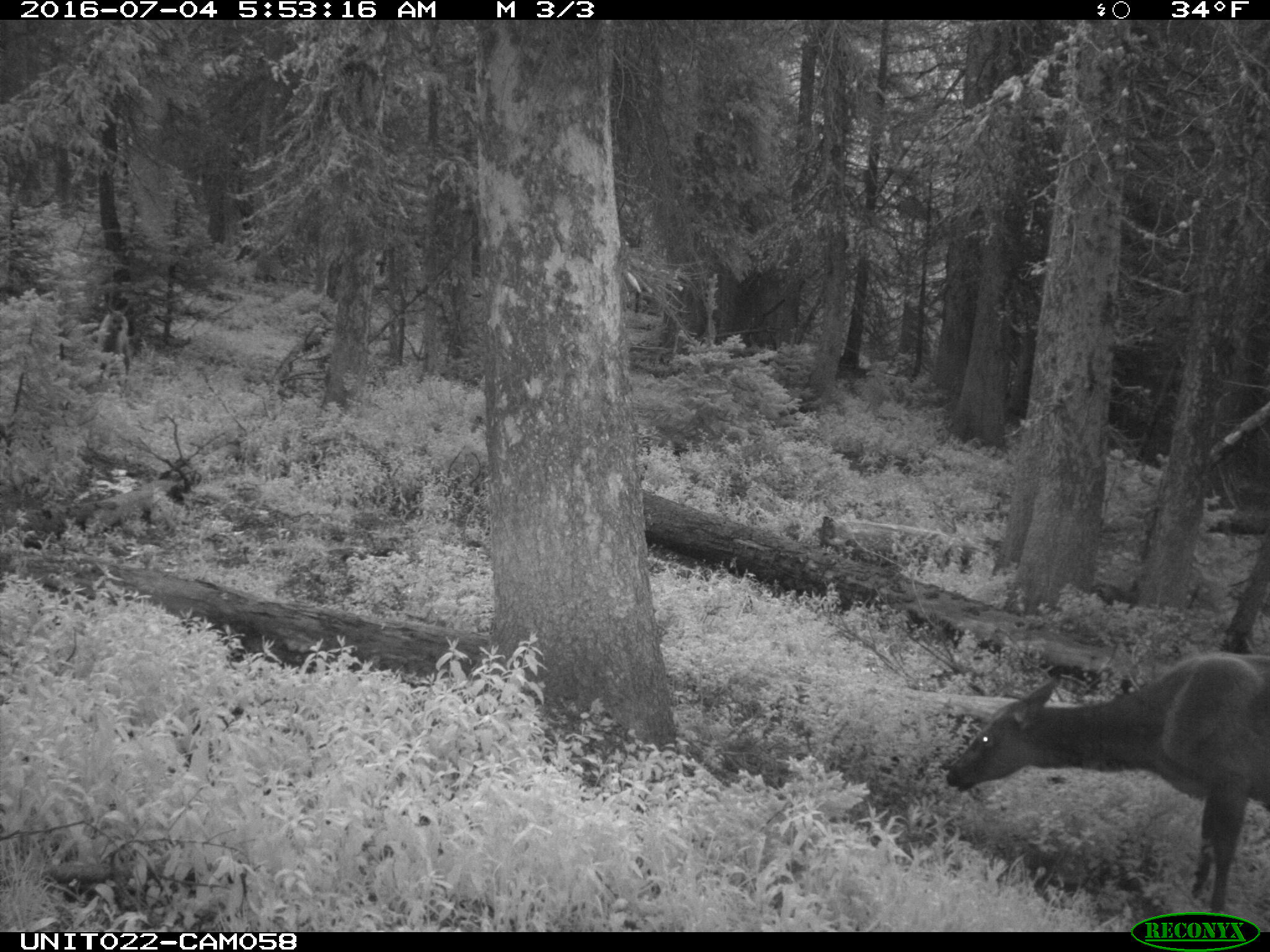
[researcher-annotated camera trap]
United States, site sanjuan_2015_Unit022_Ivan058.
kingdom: Animalia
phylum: Chordata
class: Mammalia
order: Artiodactyla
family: Cervidae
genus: Cervus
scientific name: Cervus elaphus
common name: red deer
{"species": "Cervus elaphus (red deer)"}